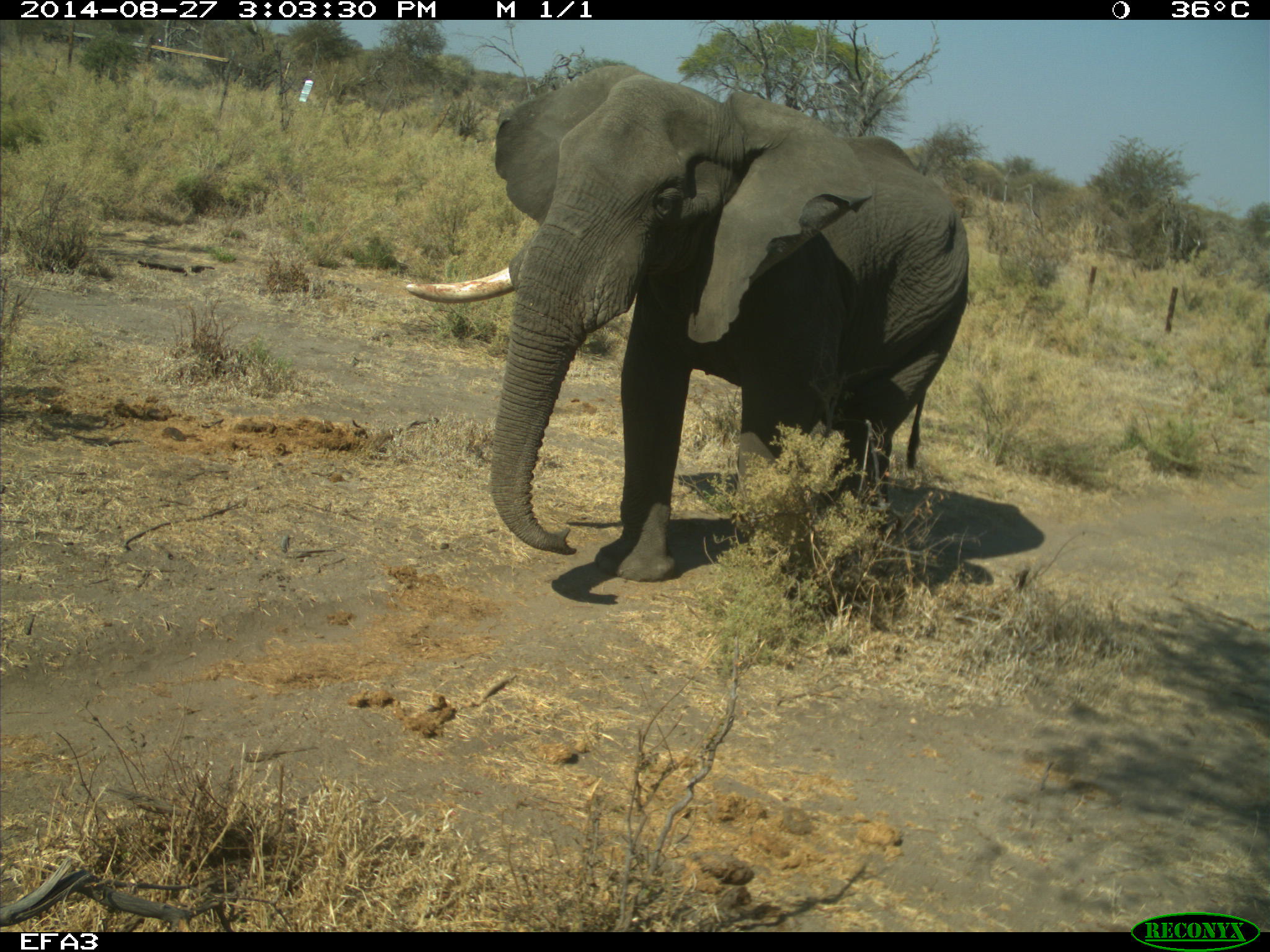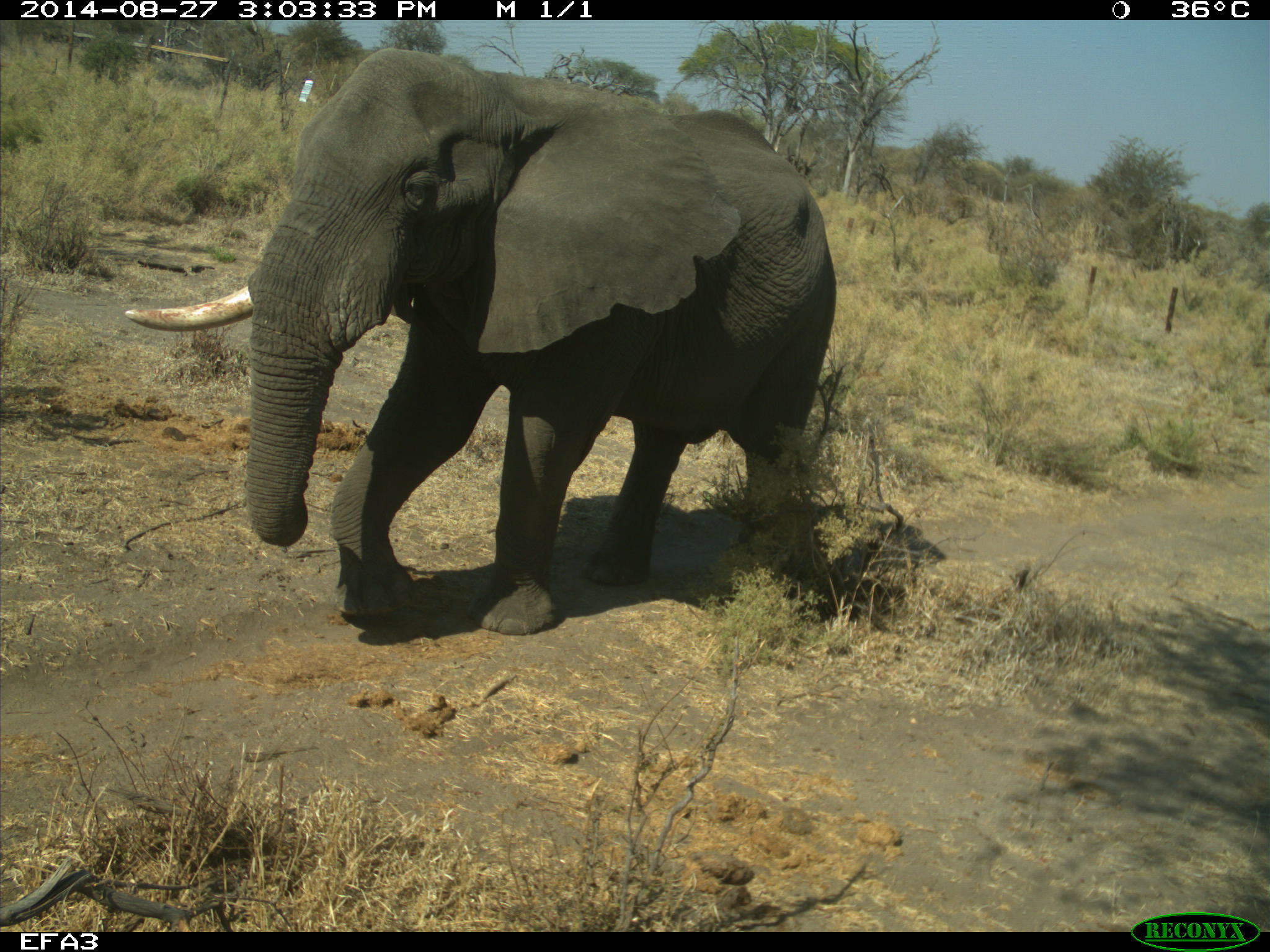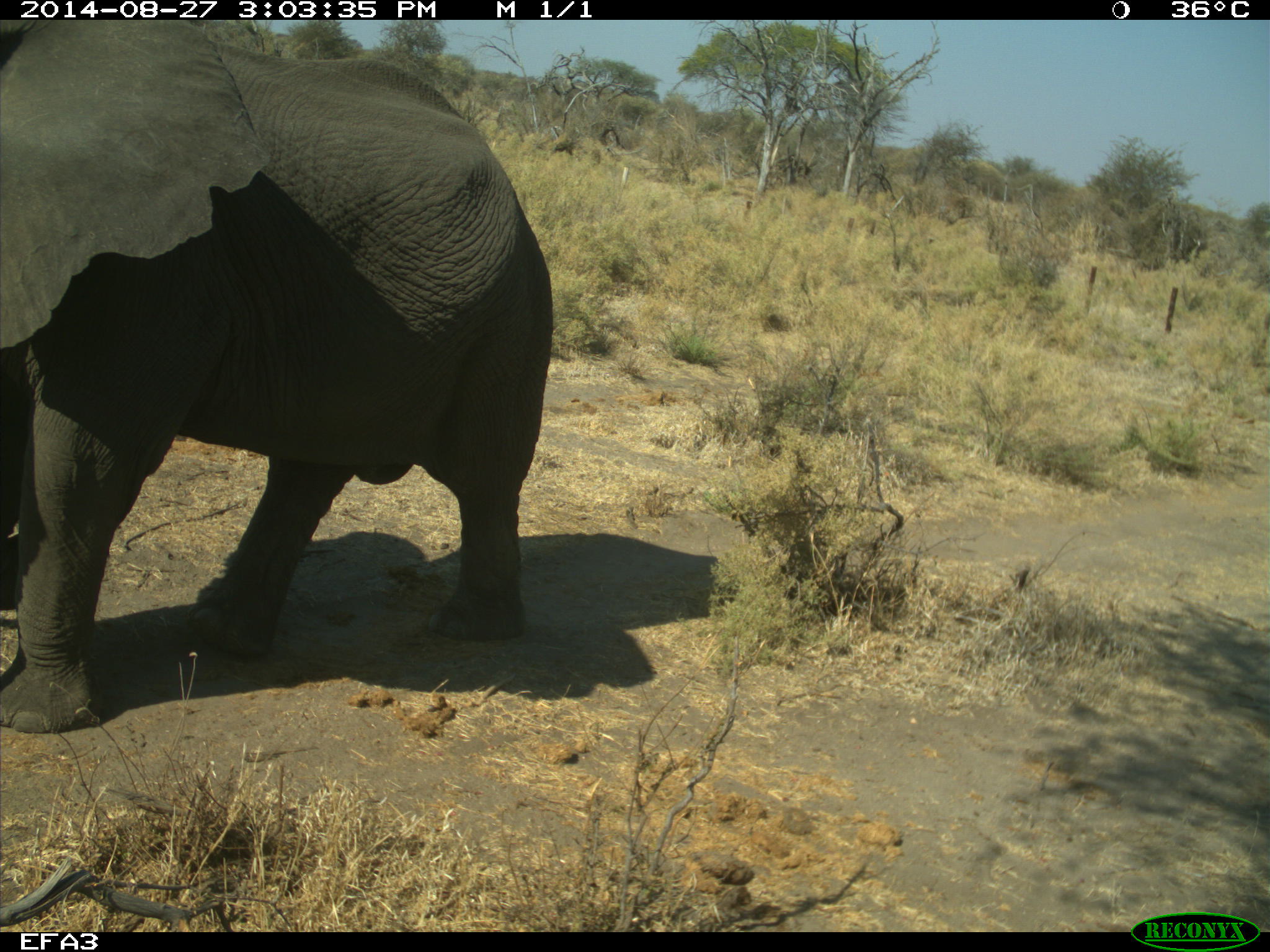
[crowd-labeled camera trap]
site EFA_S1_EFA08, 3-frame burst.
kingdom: Animalia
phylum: Chordata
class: Mammalia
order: Proboscidea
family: Elephantidae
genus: Loxodonta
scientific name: Loxodonta africana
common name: african bush elephant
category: elephant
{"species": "elephant (african bush elephant) (Loxodonta africana)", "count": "1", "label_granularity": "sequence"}